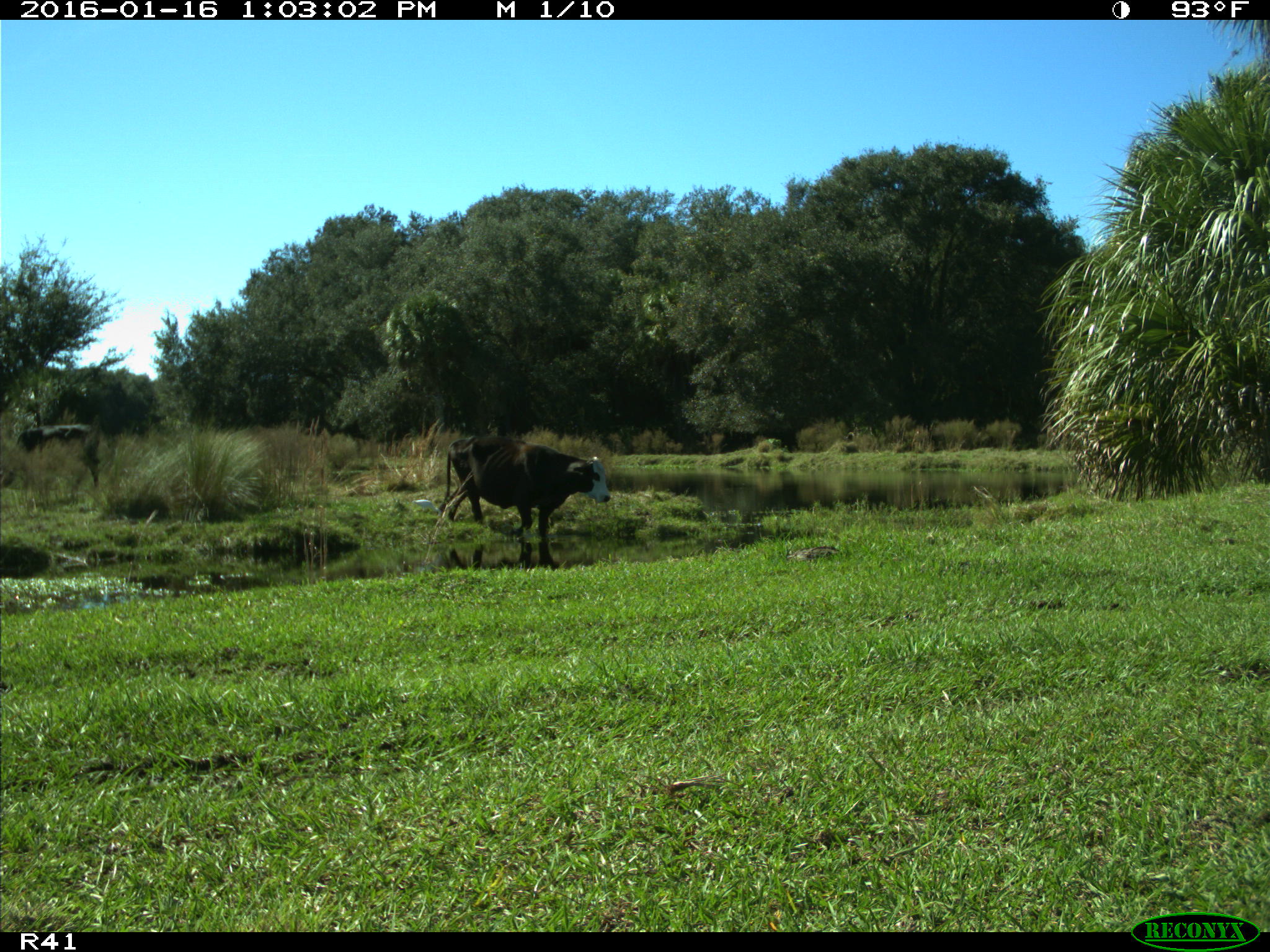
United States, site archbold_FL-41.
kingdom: Animalia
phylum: Chordata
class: Mammalia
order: Artiodactyla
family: Bovidae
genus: Bos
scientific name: Bos taurus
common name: domestic cow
Bos taurus (domestic cow).